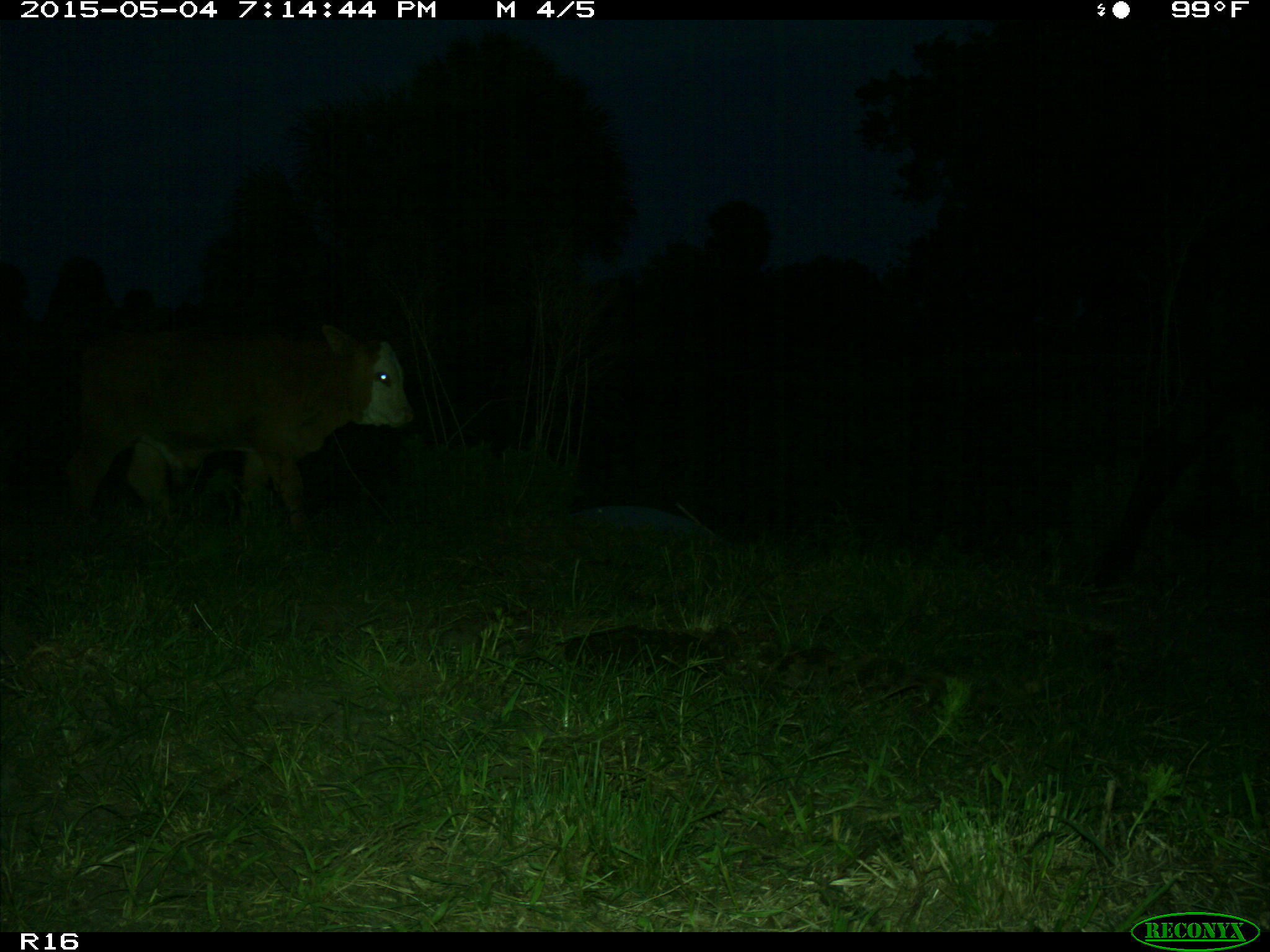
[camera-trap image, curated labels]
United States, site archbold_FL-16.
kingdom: Animalia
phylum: Chordata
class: Mammalia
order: Artiodactyla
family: Bovidae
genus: Bos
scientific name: Bos taurus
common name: domestic cow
Bos taurus (domestic cow).